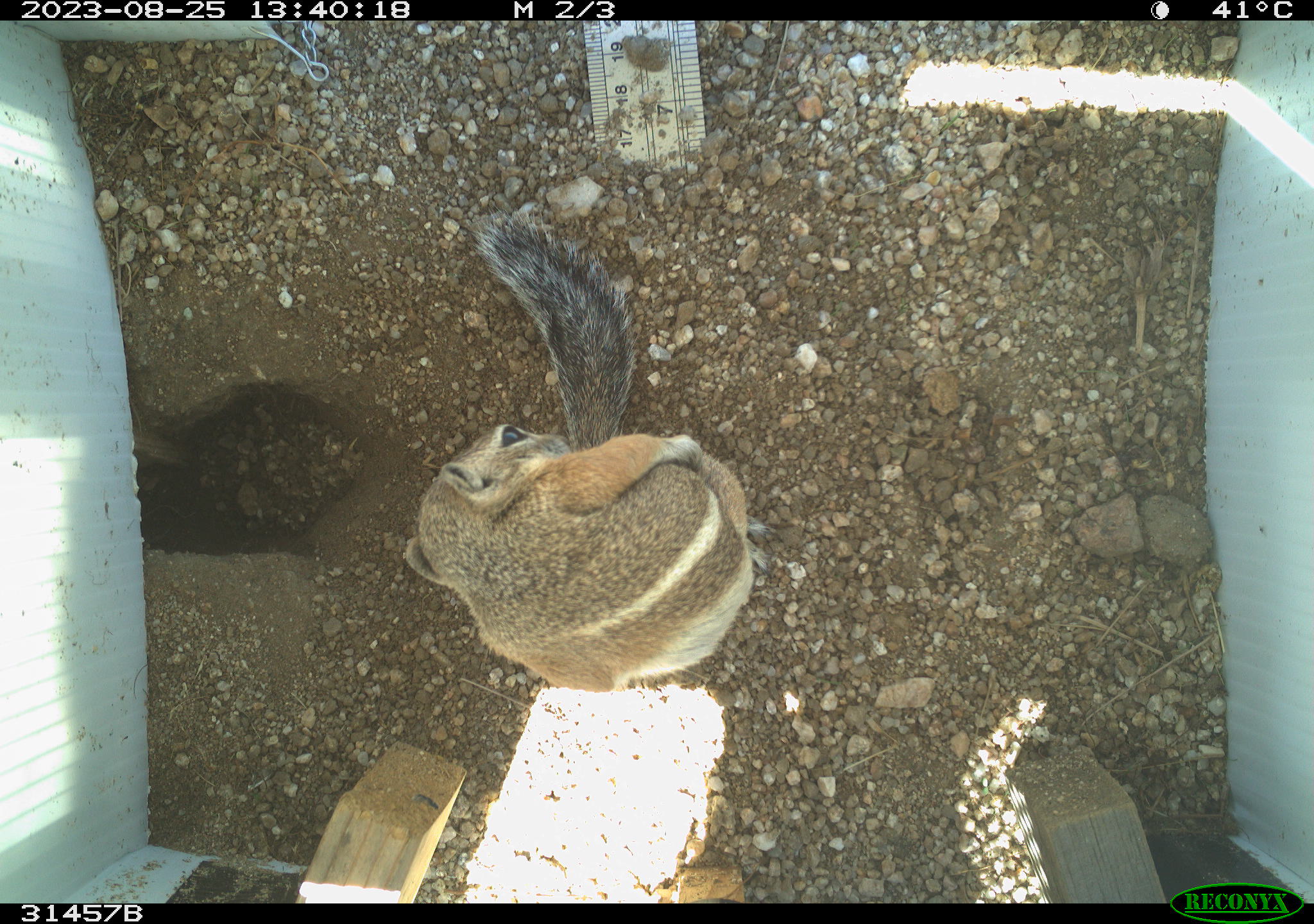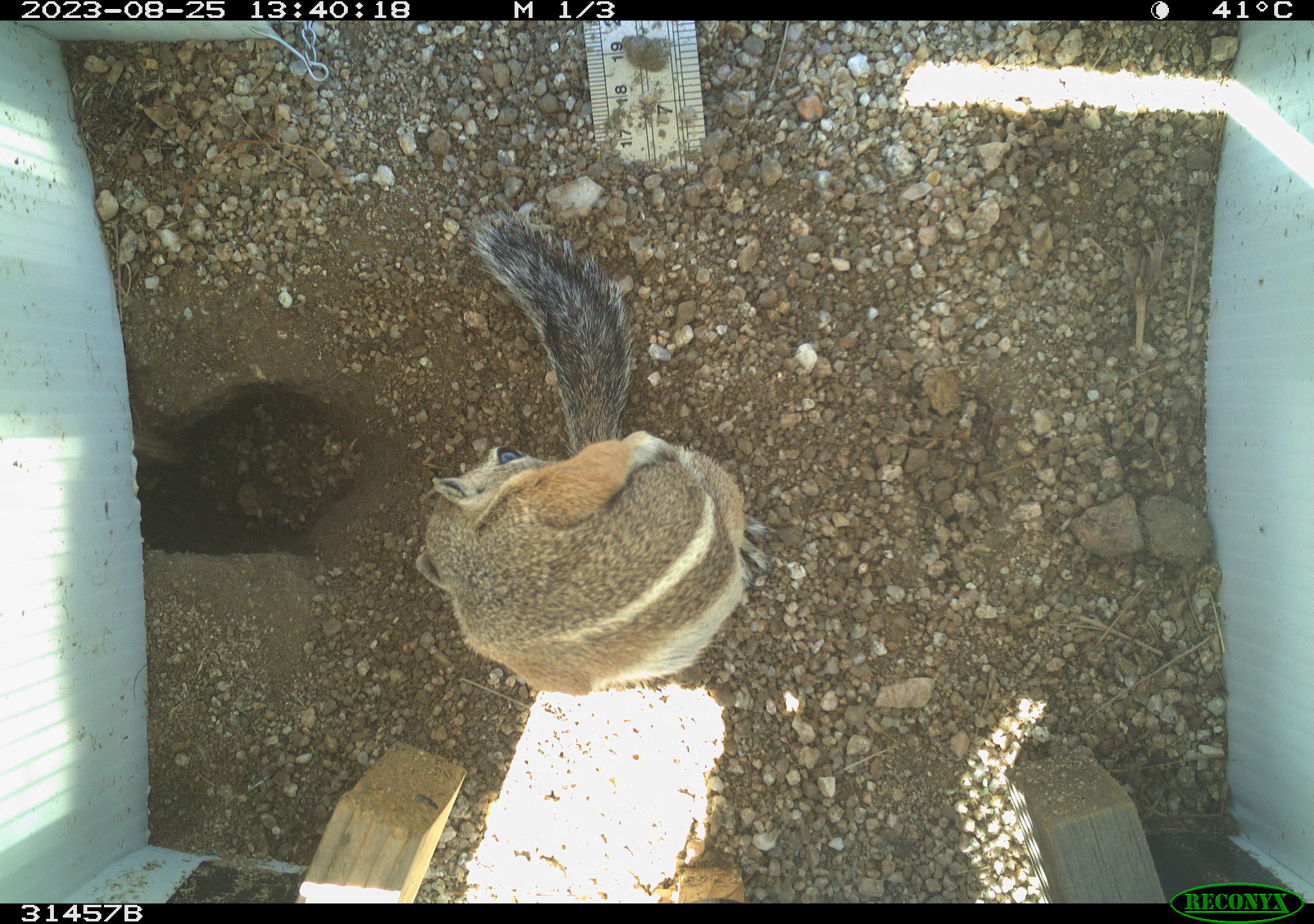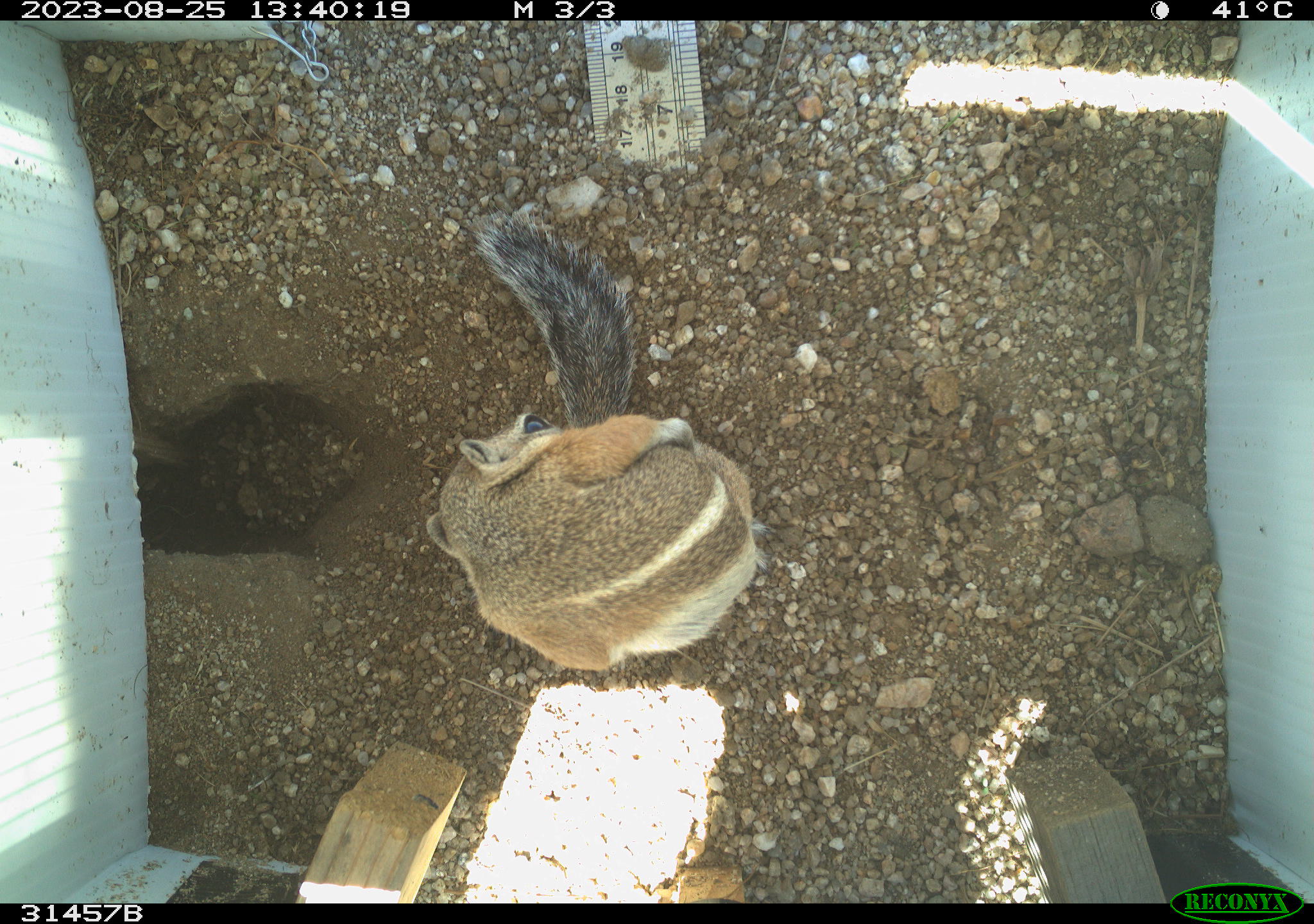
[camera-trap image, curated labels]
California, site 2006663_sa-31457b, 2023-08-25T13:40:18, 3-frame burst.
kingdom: Animalia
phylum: Chordata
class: Mammalia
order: Rodentia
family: Sciuridae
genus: Ammospermophilus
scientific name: Ammospermophilus leucurus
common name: white-tailed antelope squirrel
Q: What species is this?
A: White-tailed antelope squirrel (Ammospermophilus leucurus).